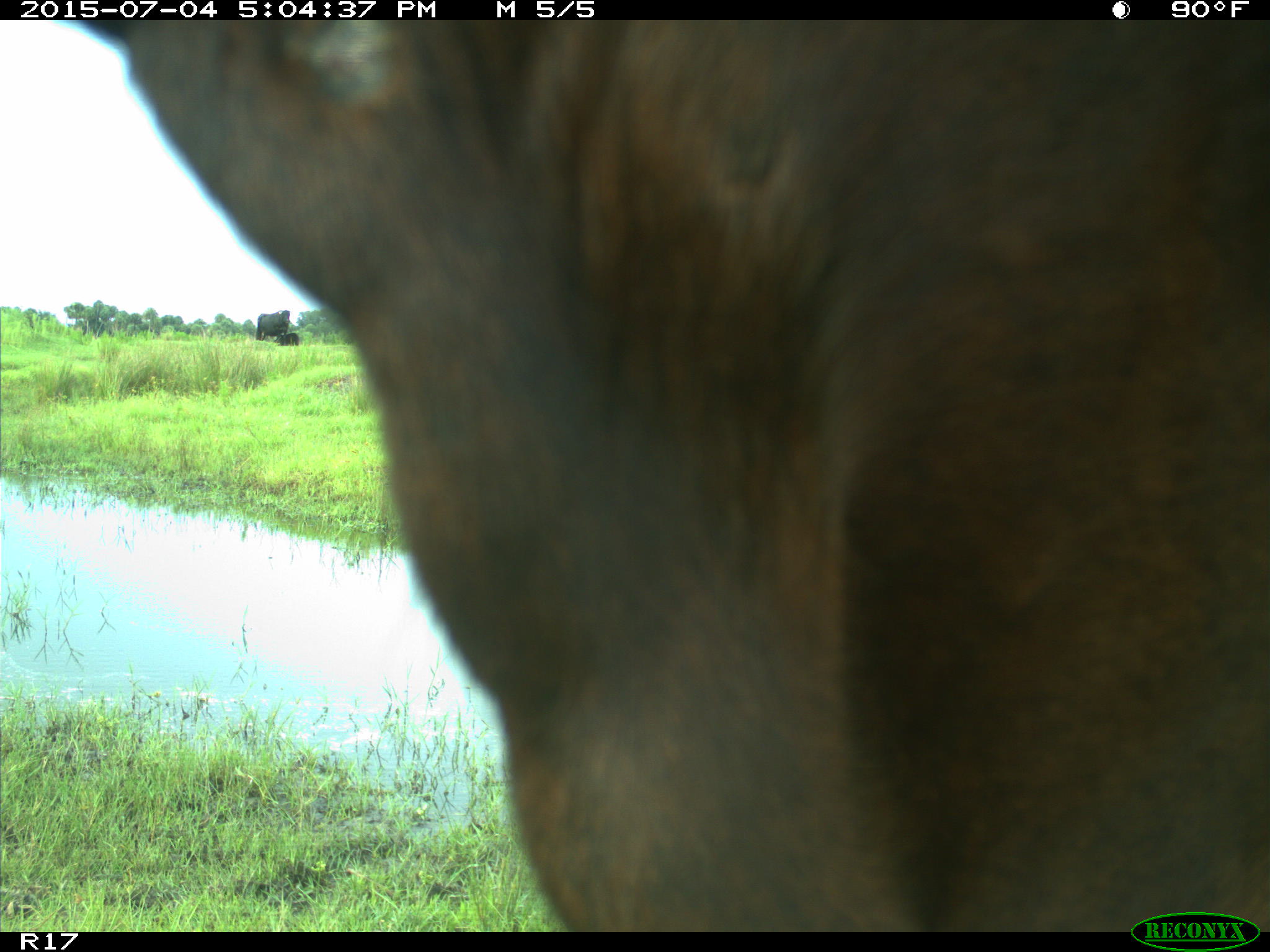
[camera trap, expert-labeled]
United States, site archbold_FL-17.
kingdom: Animalia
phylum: Chordata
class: Mammalia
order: Artiodactyla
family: Bovidae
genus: Bos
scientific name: Bos taurus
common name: domestic cow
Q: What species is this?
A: Bos taurus (domestic cow).